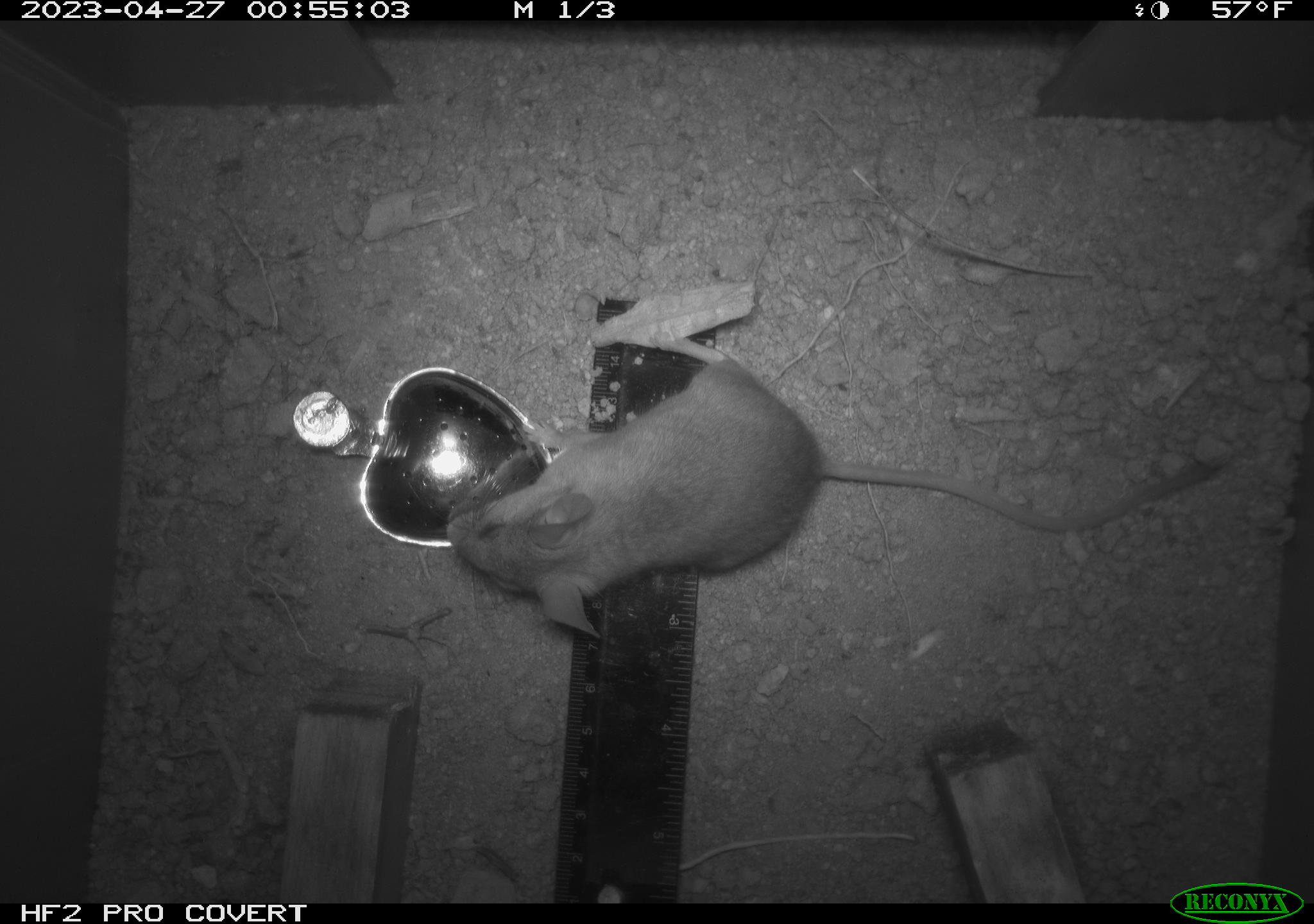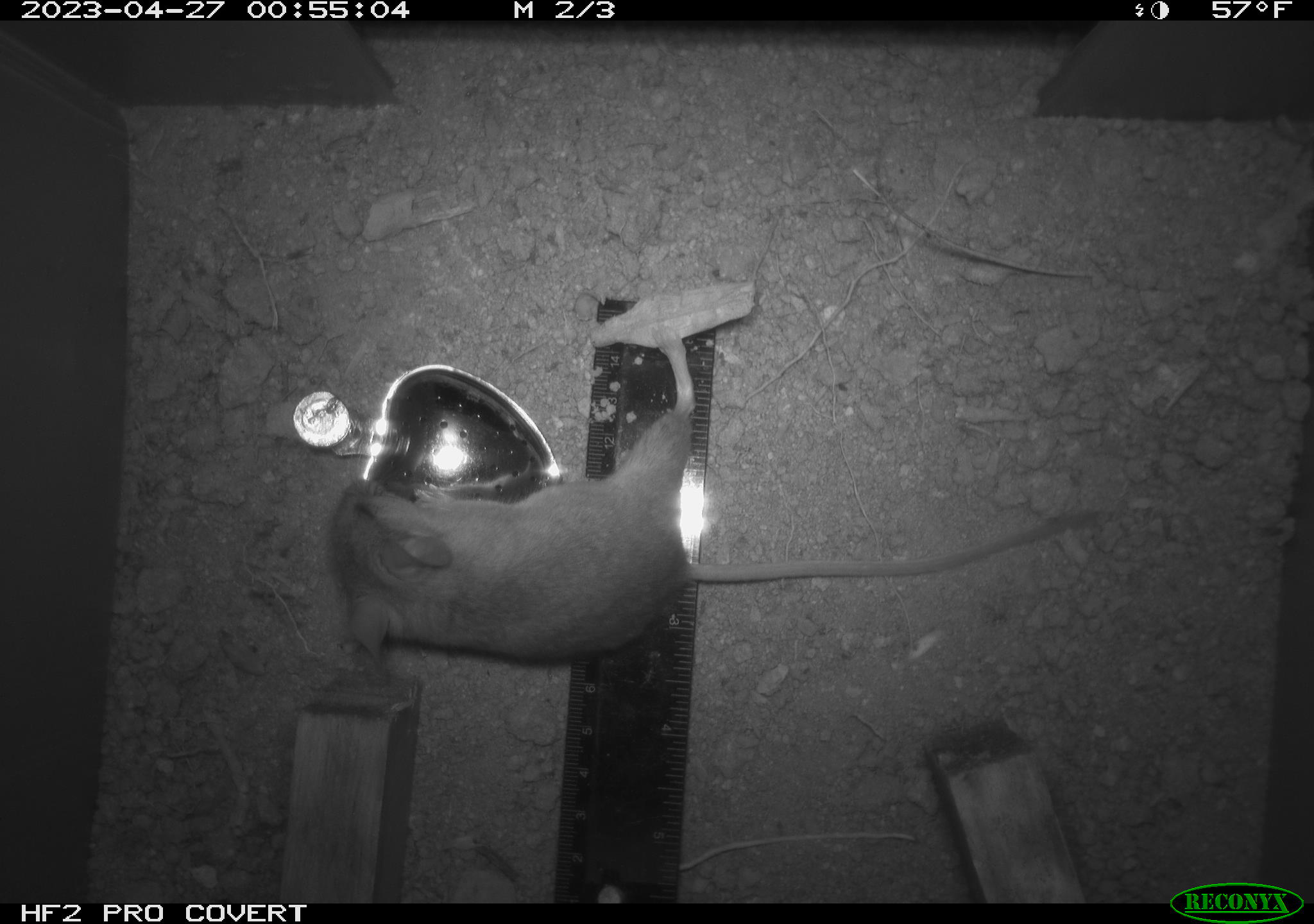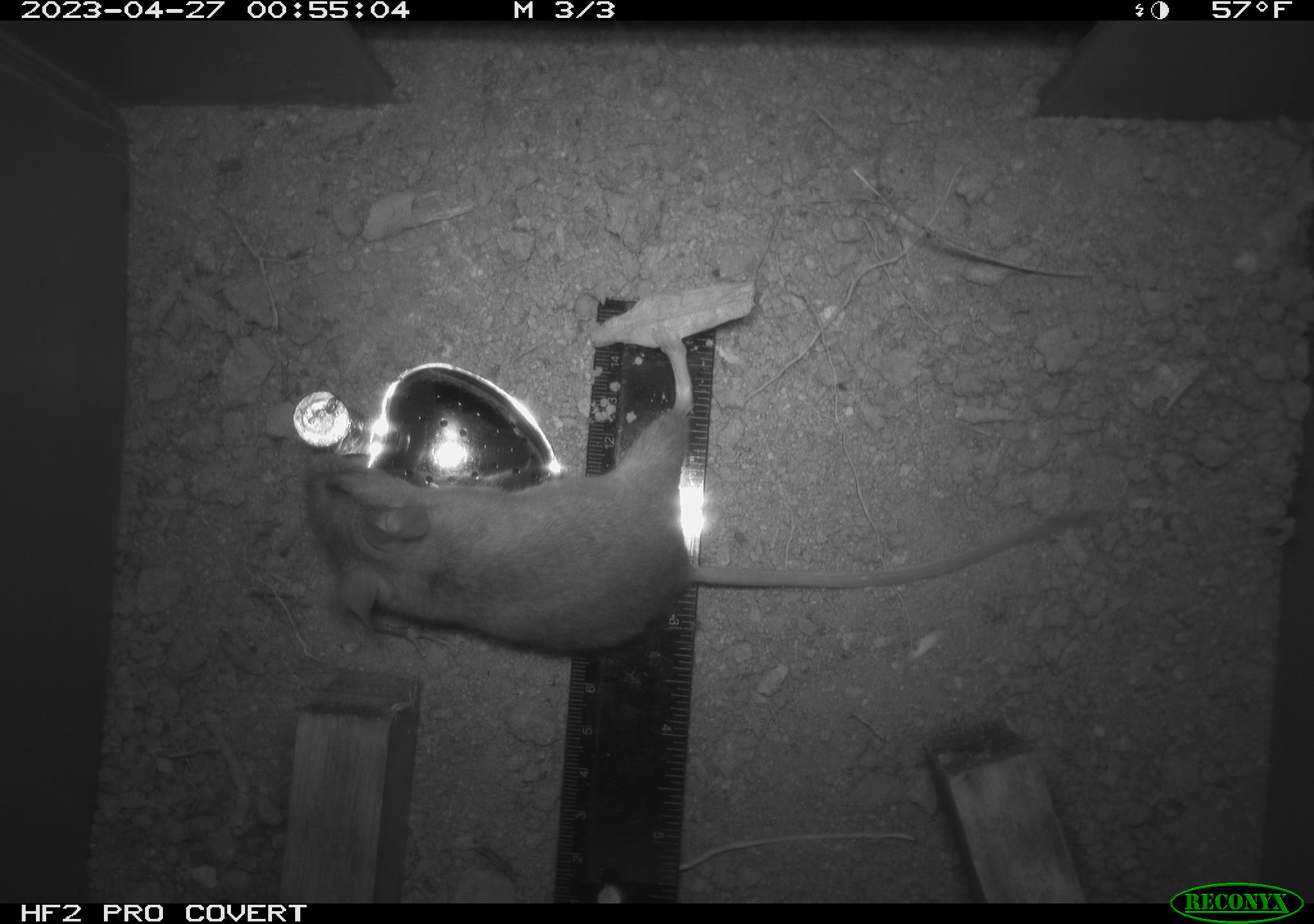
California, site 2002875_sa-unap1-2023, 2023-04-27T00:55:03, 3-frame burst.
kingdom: Animalia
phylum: Chordata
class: Mammalia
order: Rodentia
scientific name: Rodentia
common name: mouse species